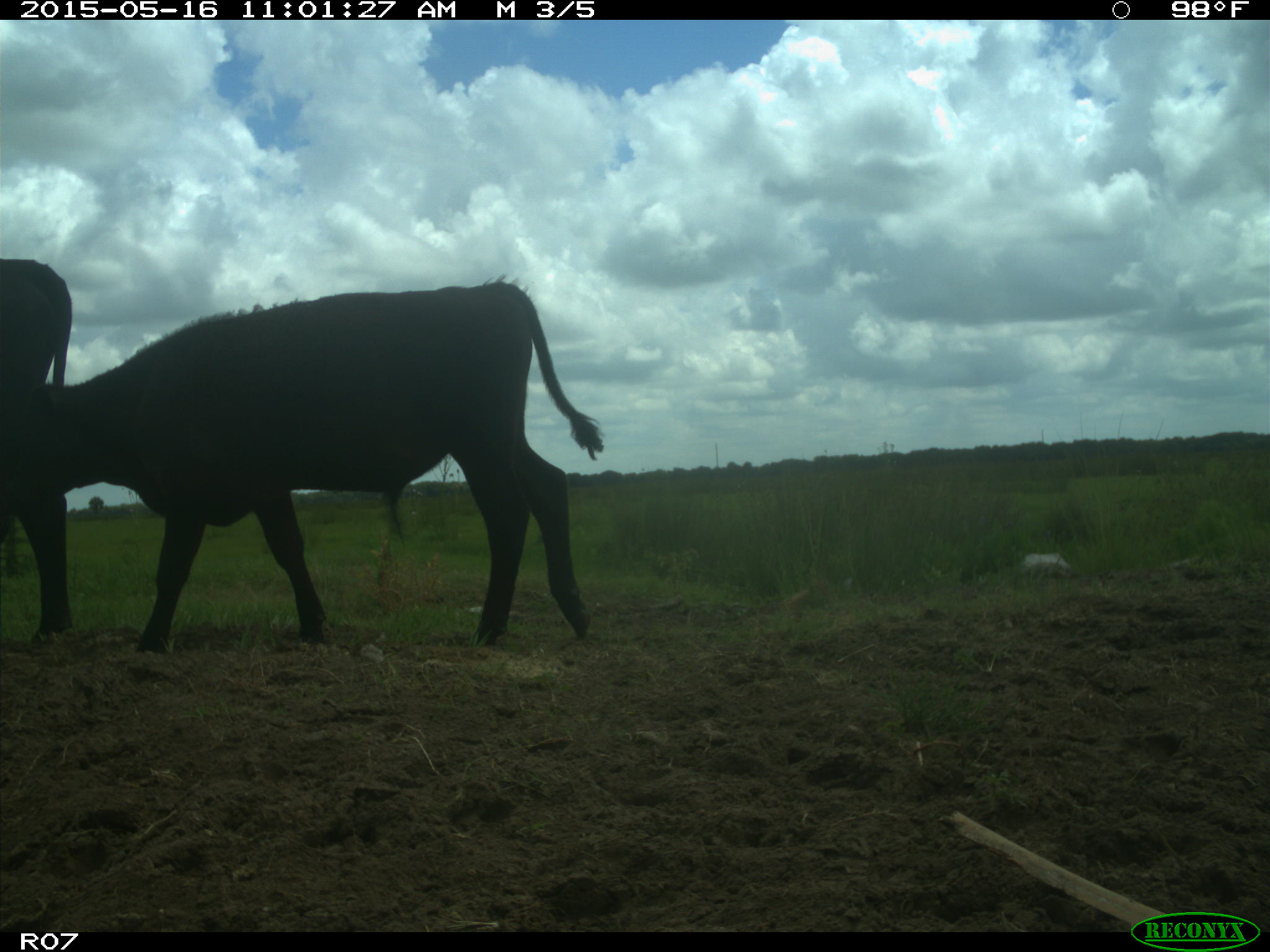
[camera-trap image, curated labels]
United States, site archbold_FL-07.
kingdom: Animalia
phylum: Chordata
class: Mammalia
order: Artiodactyla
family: Bovidae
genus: Bos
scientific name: Bos taurus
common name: domestic cow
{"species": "Bos taurus (domestic cow)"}